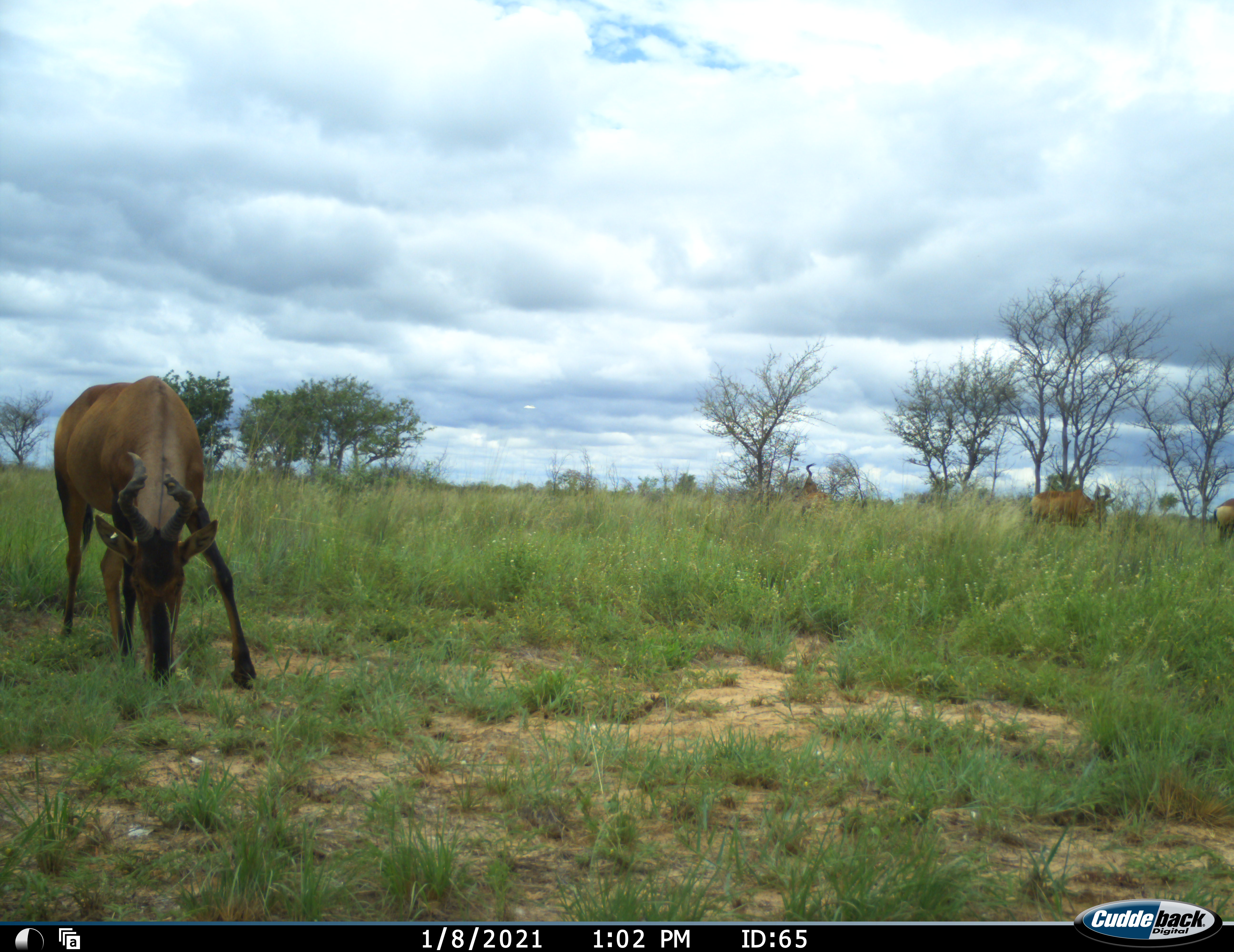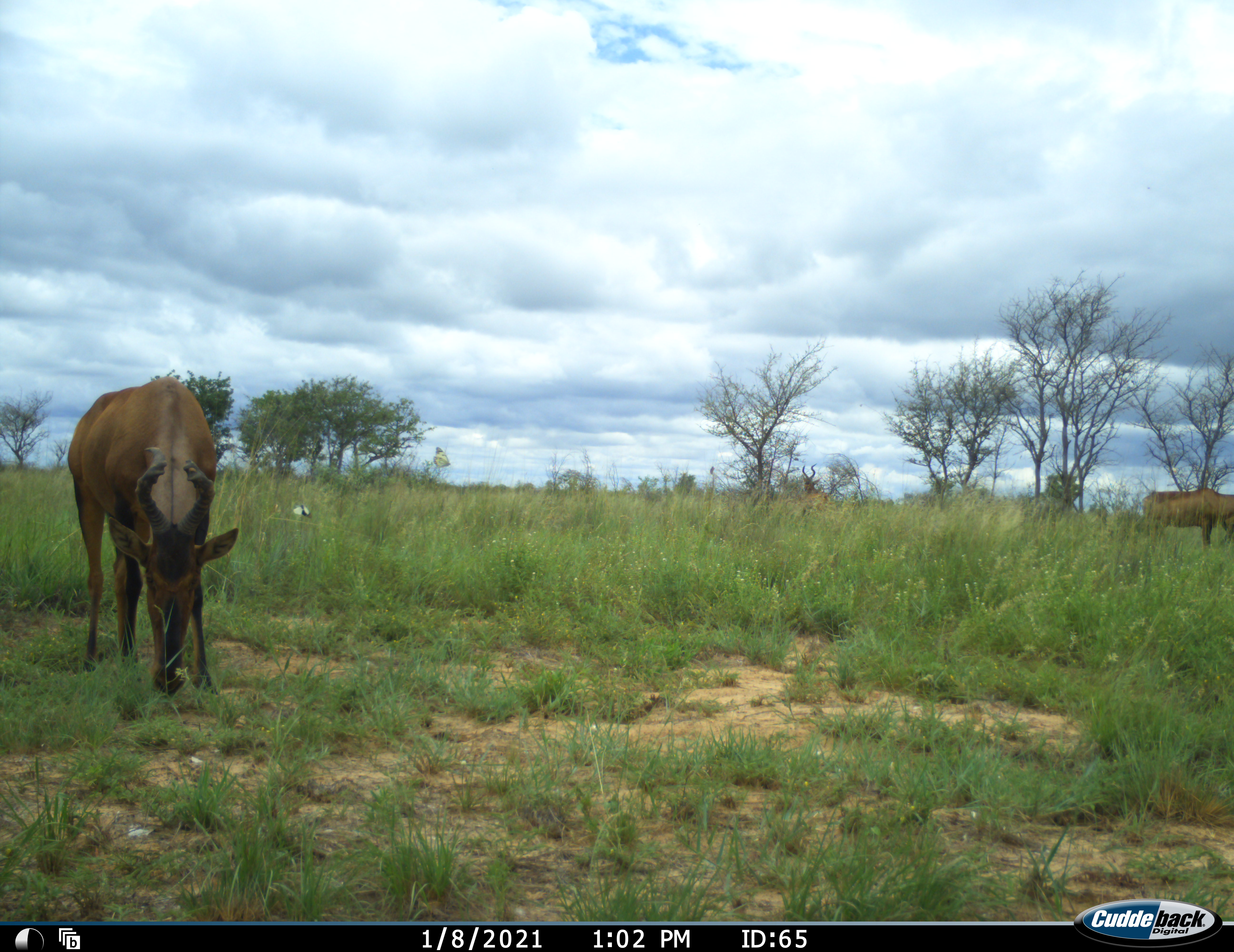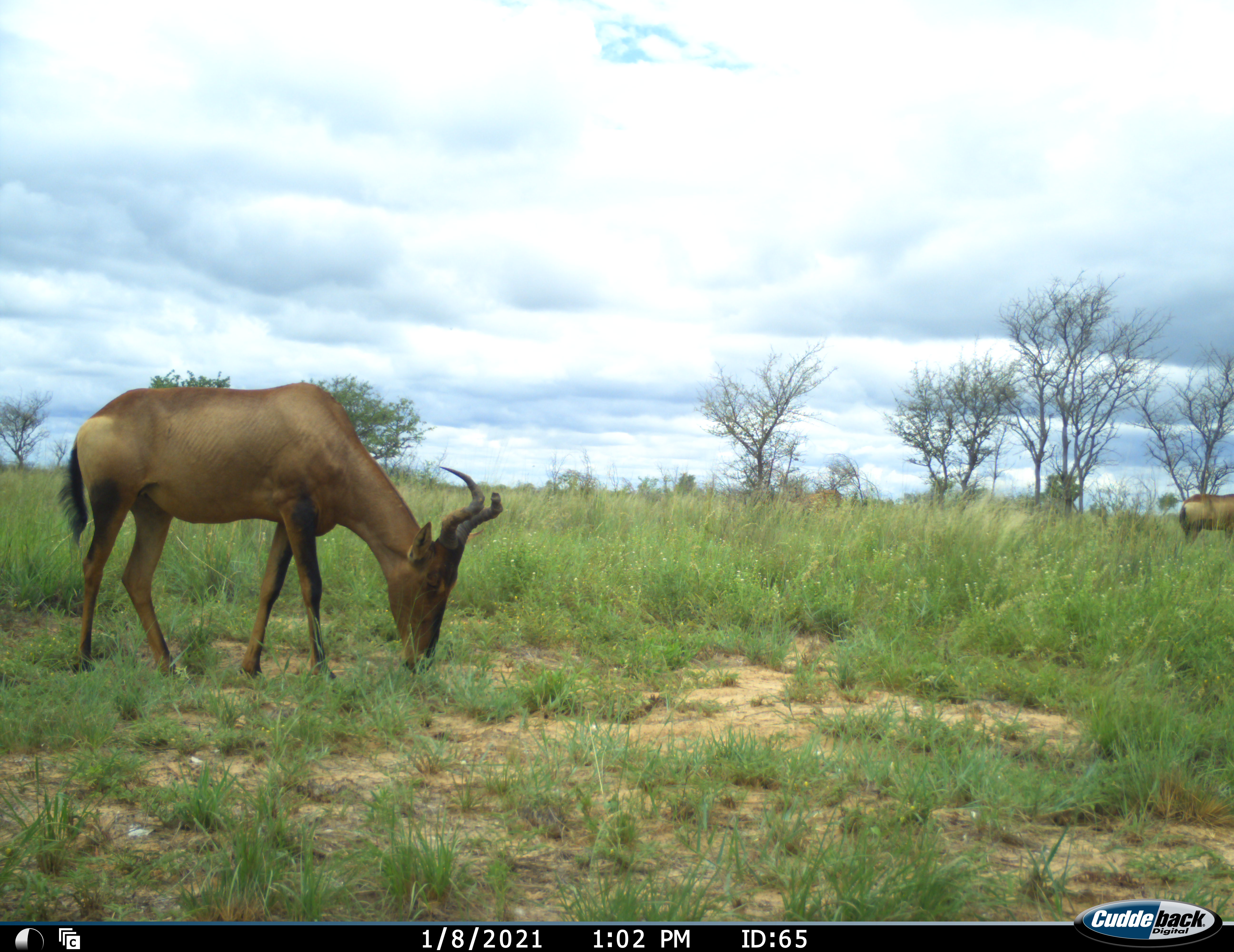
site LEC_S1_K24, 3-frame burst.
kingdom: Animalia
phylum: Chordata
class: Mammalia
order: Artiodactyla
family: Bovidae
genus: Alcelaphus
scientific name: Alcelaphus buselaphus caama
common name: red hartebeest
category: hartebeestred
Hartebeestred (red hartebeest) (Alcelaphus buselaphus caama), count 4. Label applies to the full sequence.